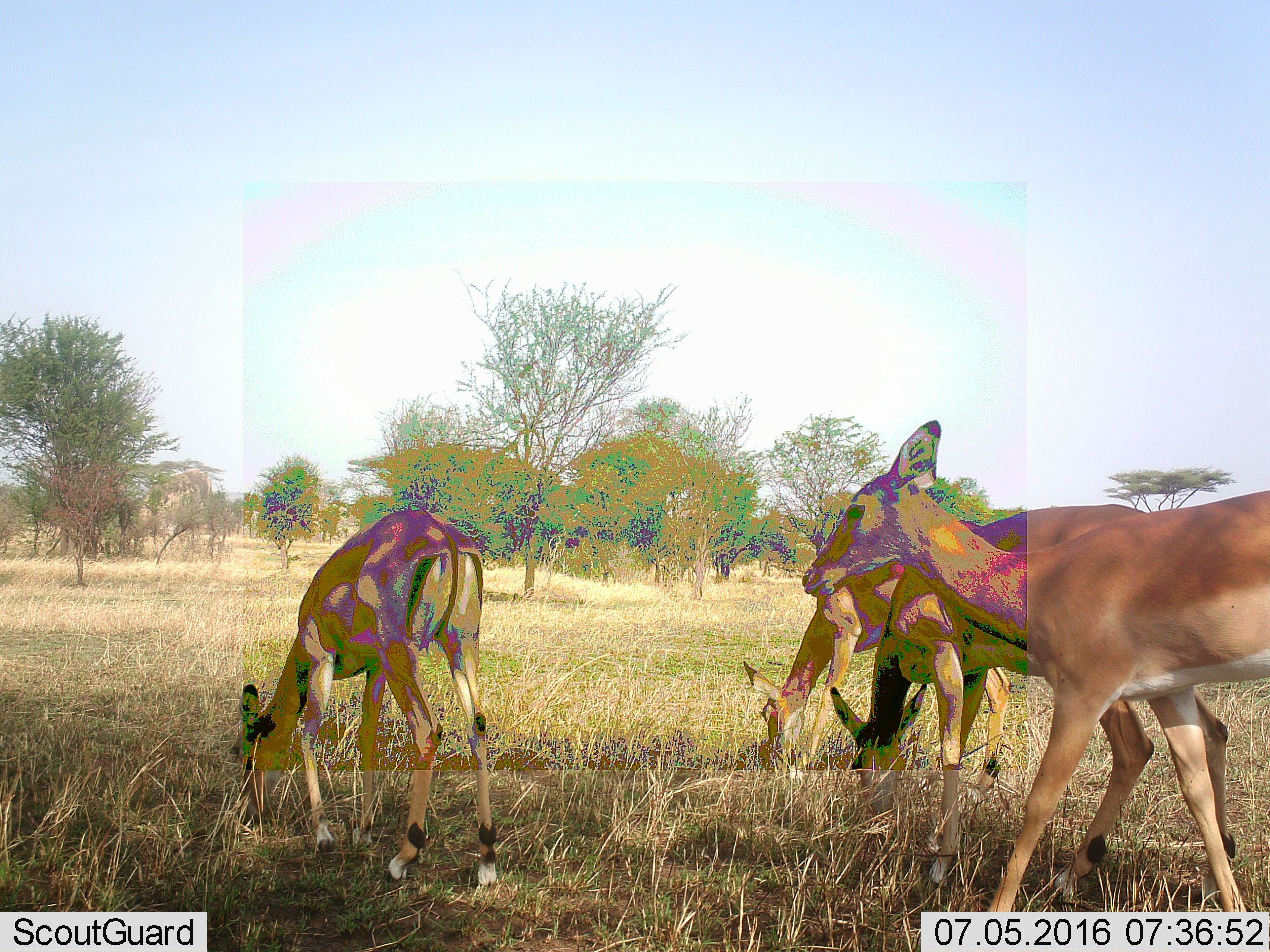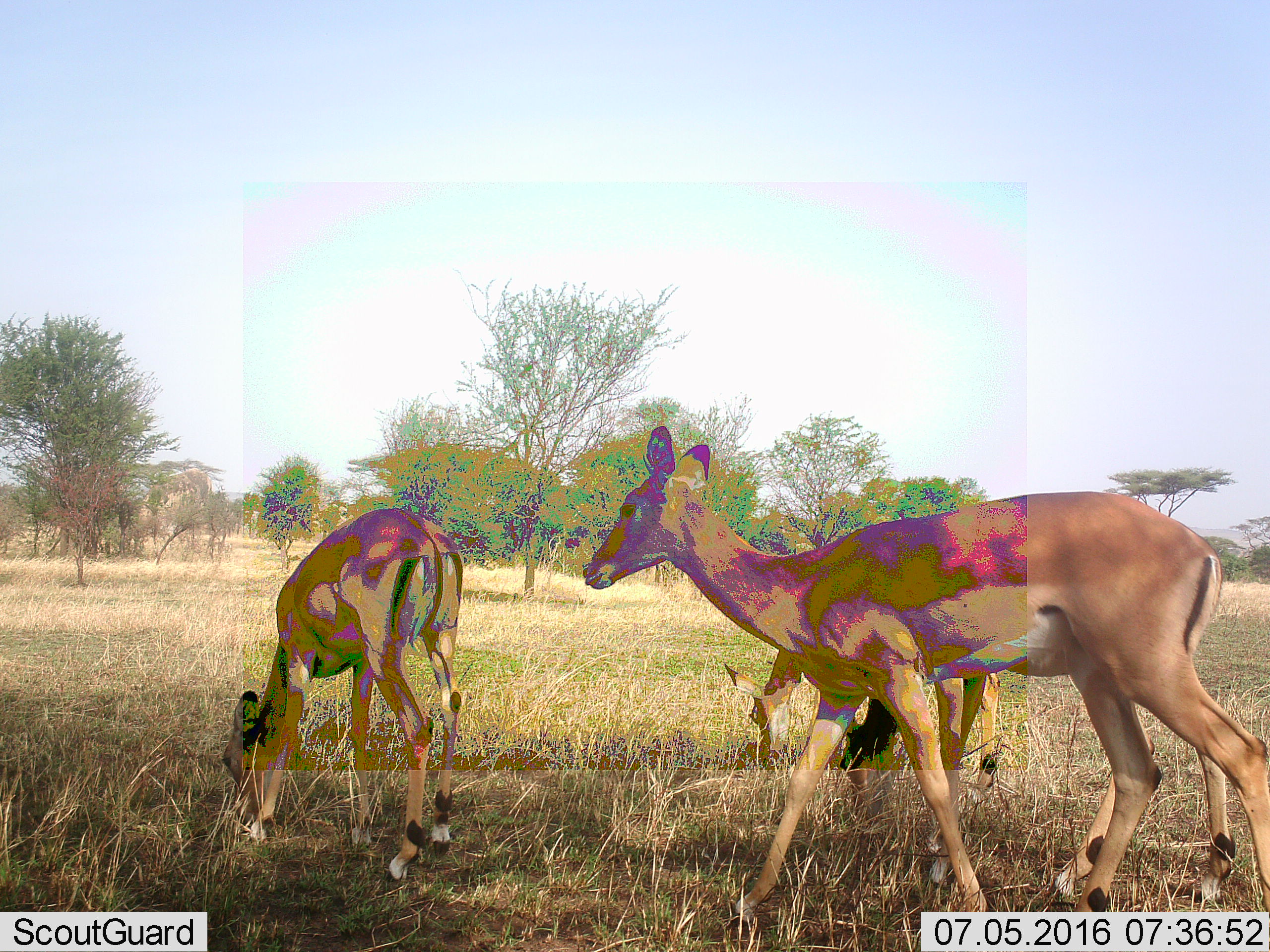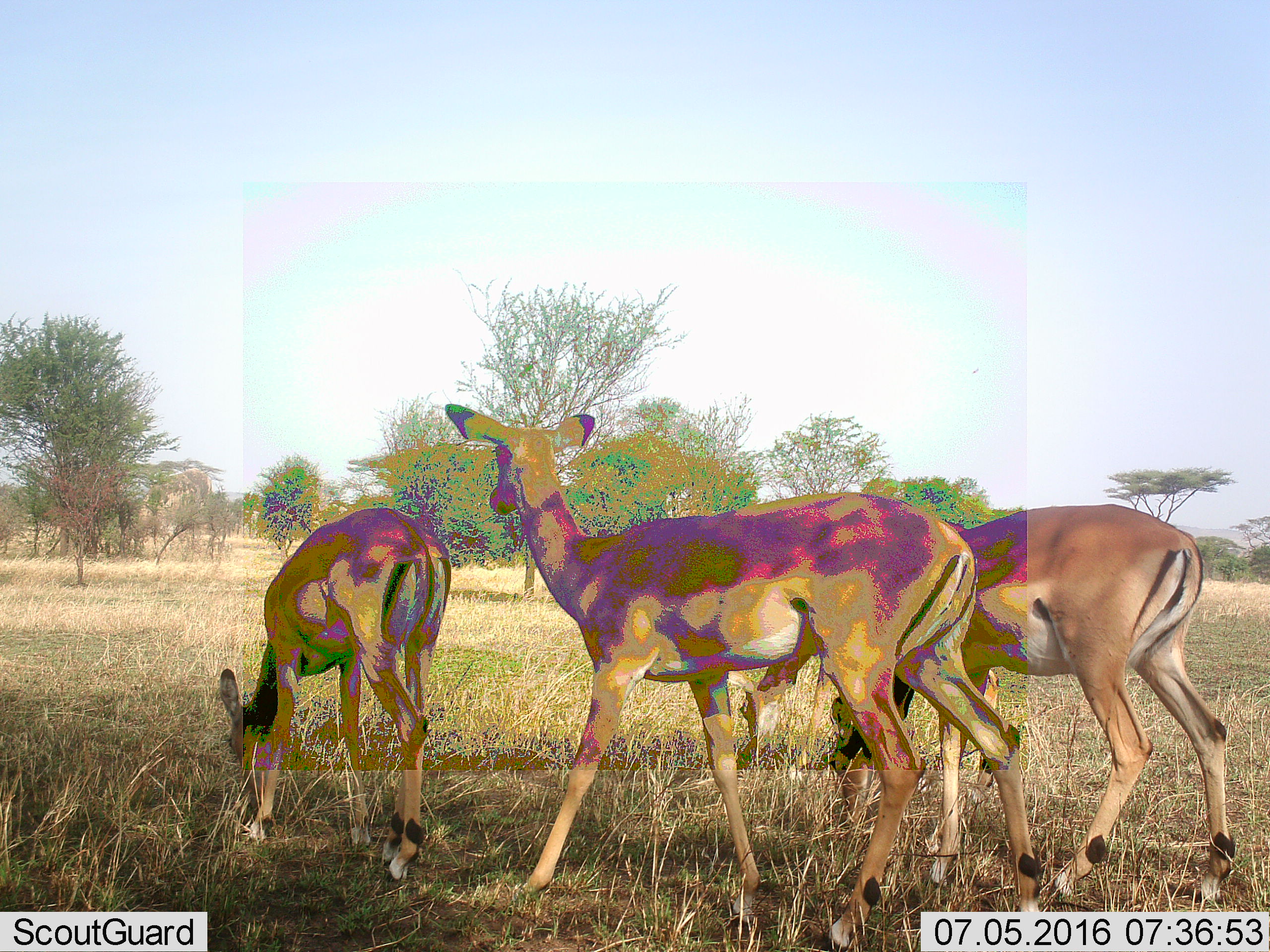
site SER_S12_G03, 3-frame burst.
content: unidentified animal